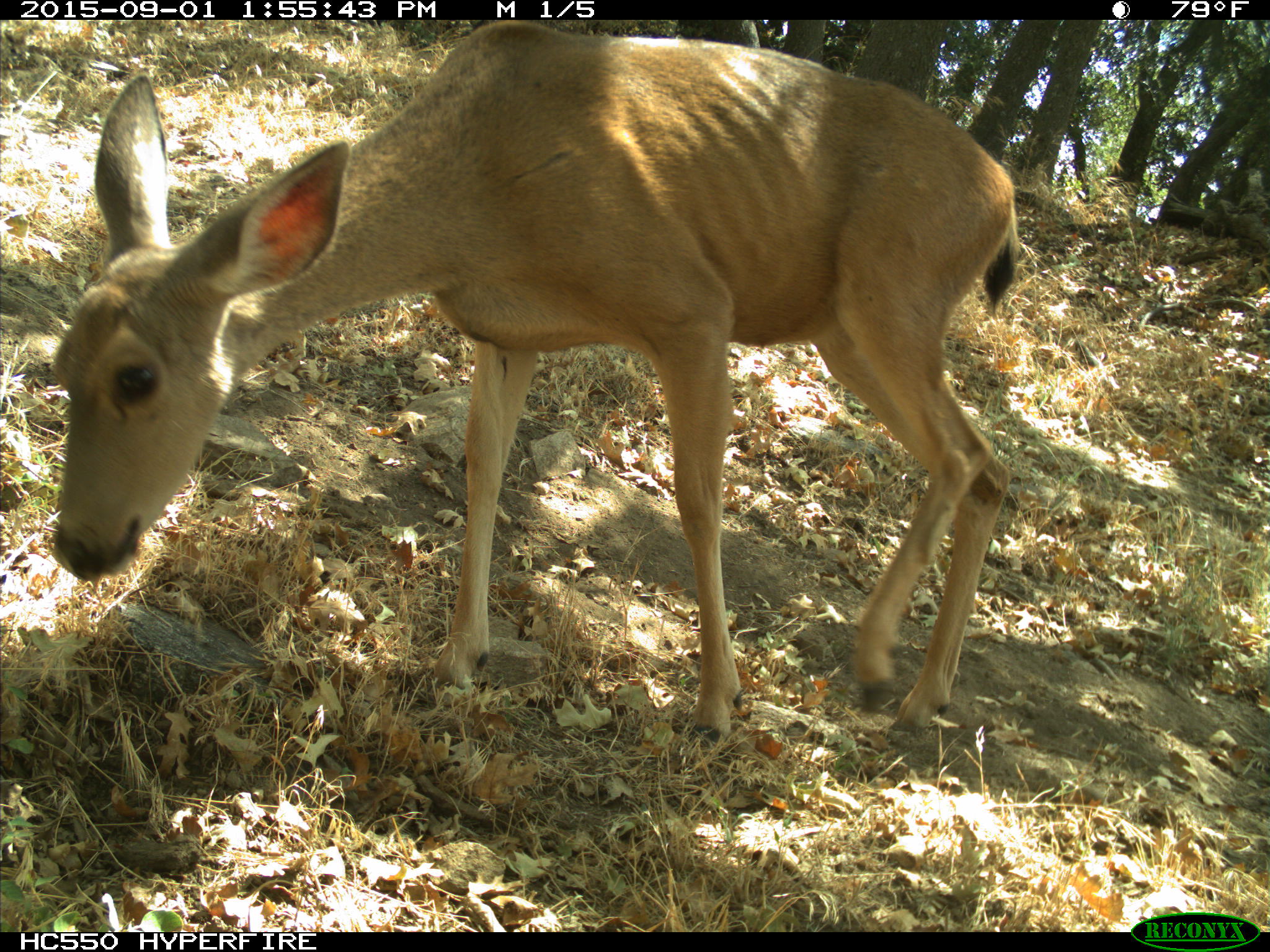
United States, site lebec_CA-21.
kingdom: Animalia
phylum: Chordata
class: Mammalia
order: Artiodactyla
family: Cervidae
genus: Odocoileus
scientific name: Odocoileus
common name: deer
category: unidentified deer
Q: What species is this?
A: Unidentified deer (deer) (Odocoileus).